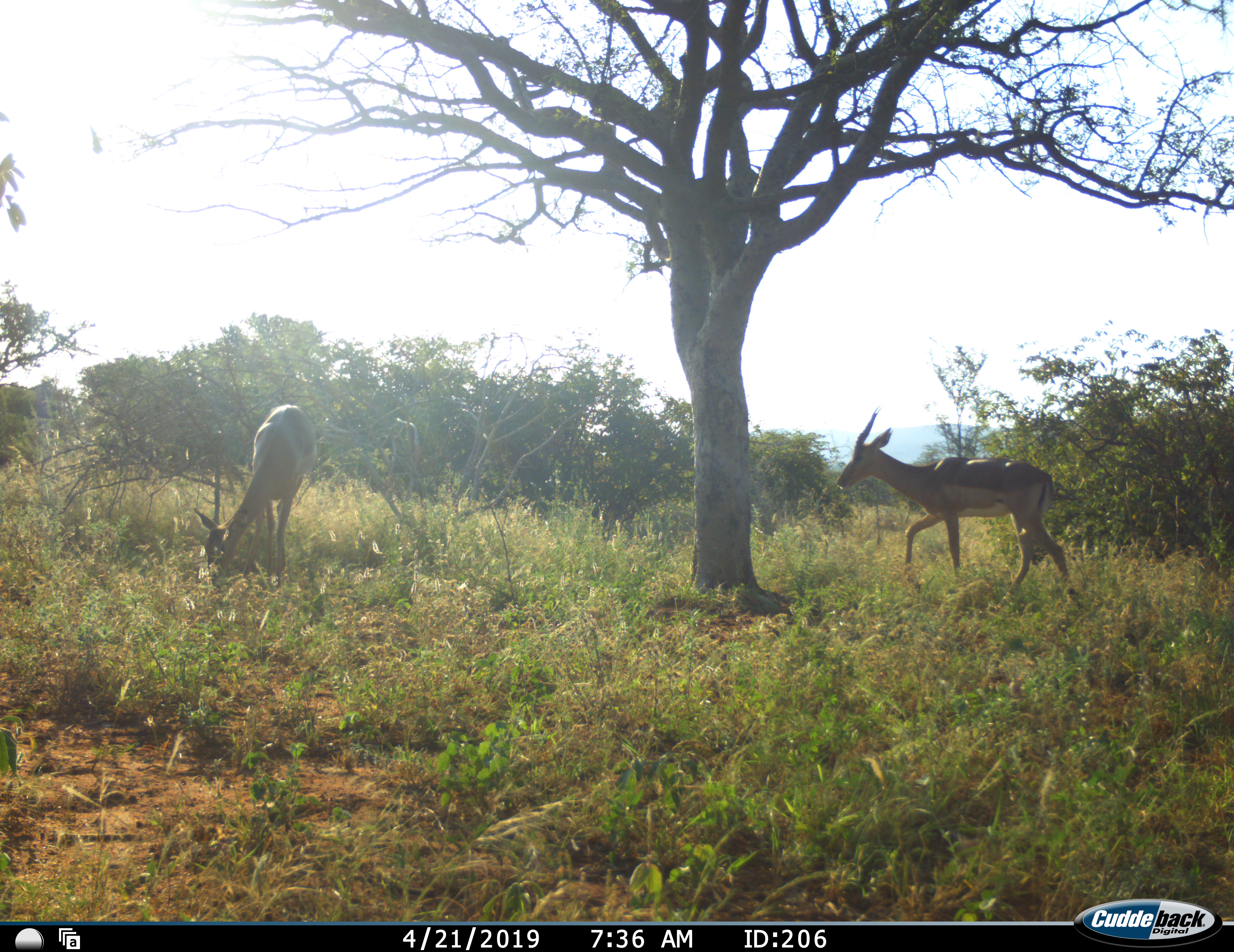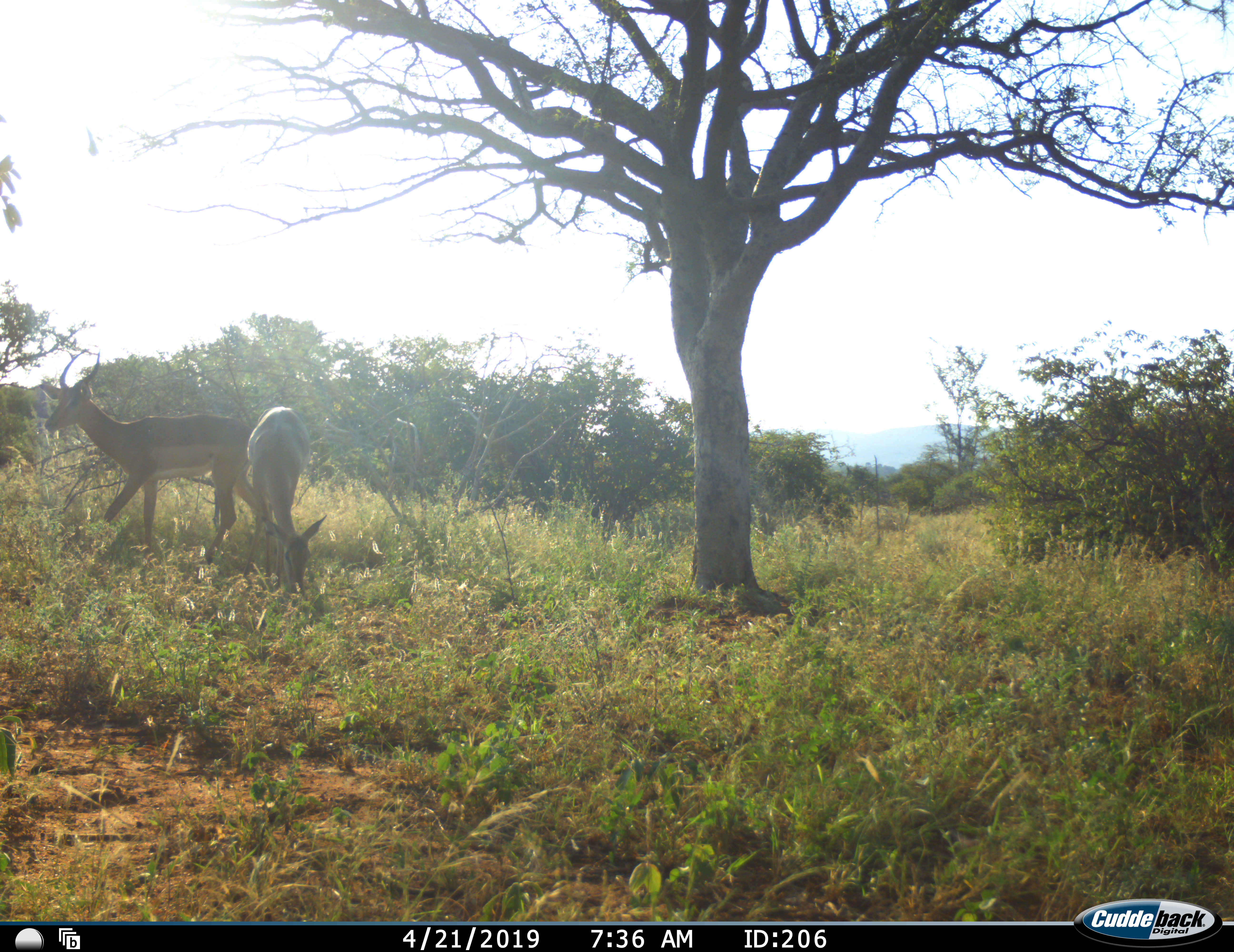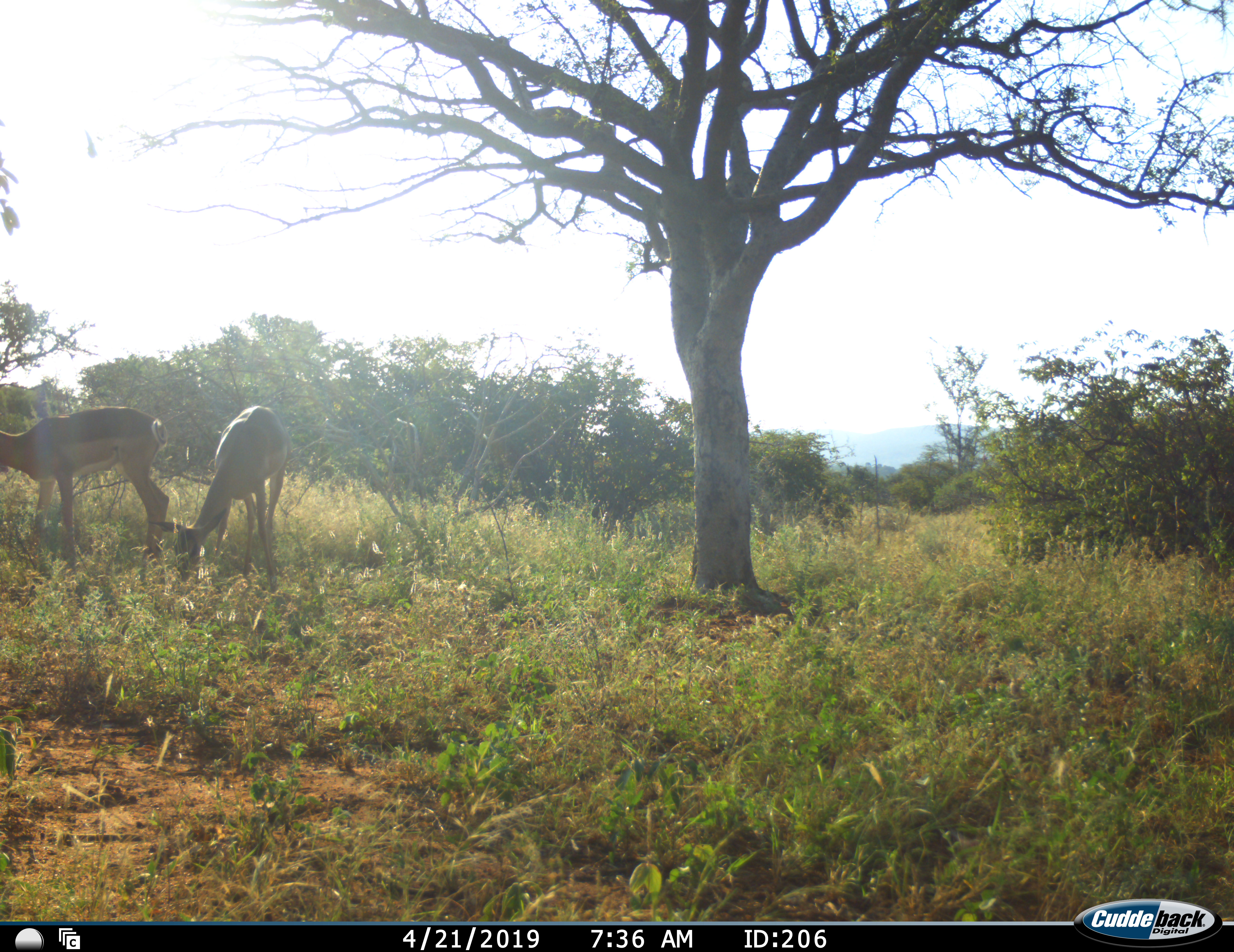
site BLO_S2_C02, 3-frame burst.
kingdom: Animalia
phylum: Chordata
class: Mammalia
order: Artiodactyla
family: Bovidae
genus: Aepyceros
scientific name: Aepyceros melampus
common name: impala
Impala (Aepyceros melampus), count 2. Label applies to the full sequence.